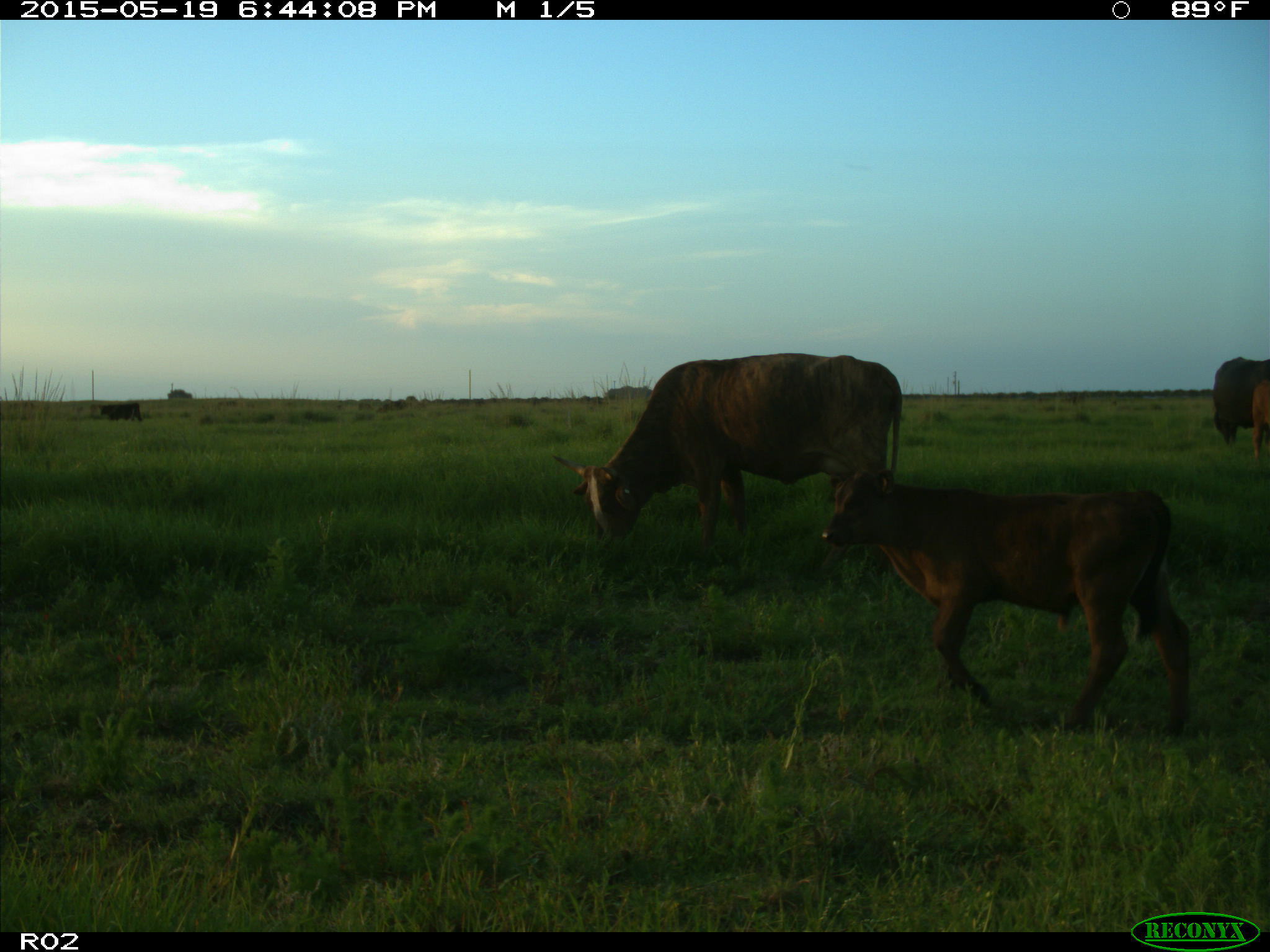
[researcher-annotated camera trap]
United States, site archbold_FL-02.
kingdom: Animalia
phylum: Chordata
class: Mammalia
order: Artiodactyla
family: Bovidae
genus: Bos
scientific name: Bos taurus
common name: domestic cow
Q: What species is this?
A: Bos taurus (domestic cow).